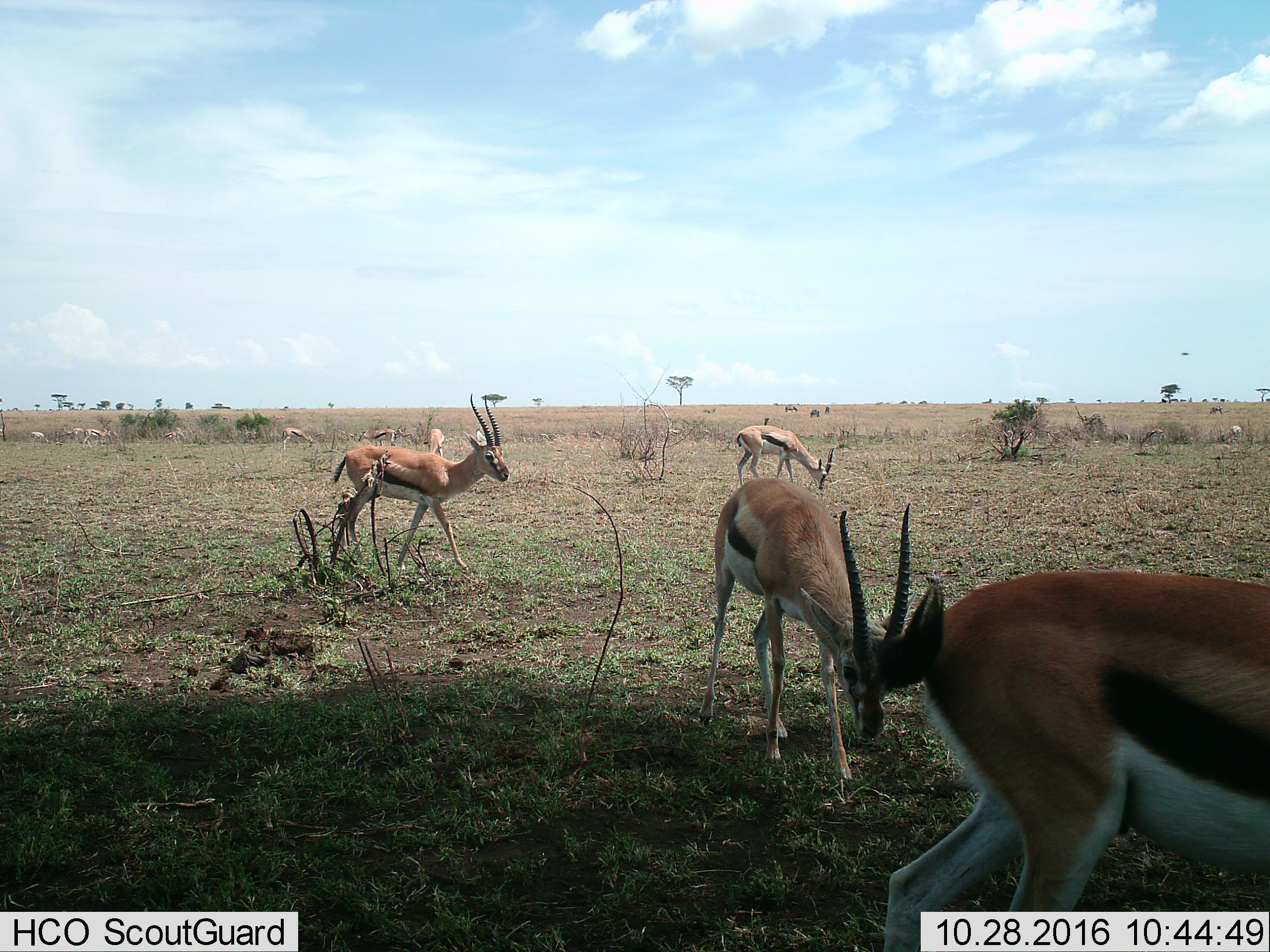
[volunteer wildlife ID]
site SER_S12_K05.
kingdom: Animalia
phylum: Chordata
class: Mammalia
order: Artiodactyla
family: Bovidae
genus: Eudorcas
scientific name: Eudorcas thomsonii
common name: thomson's gazelle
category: gazellethomsons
Gazellethomsons (thomson's gazelle) (Eudorcas thomsonii), count 11-50. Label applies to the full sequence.